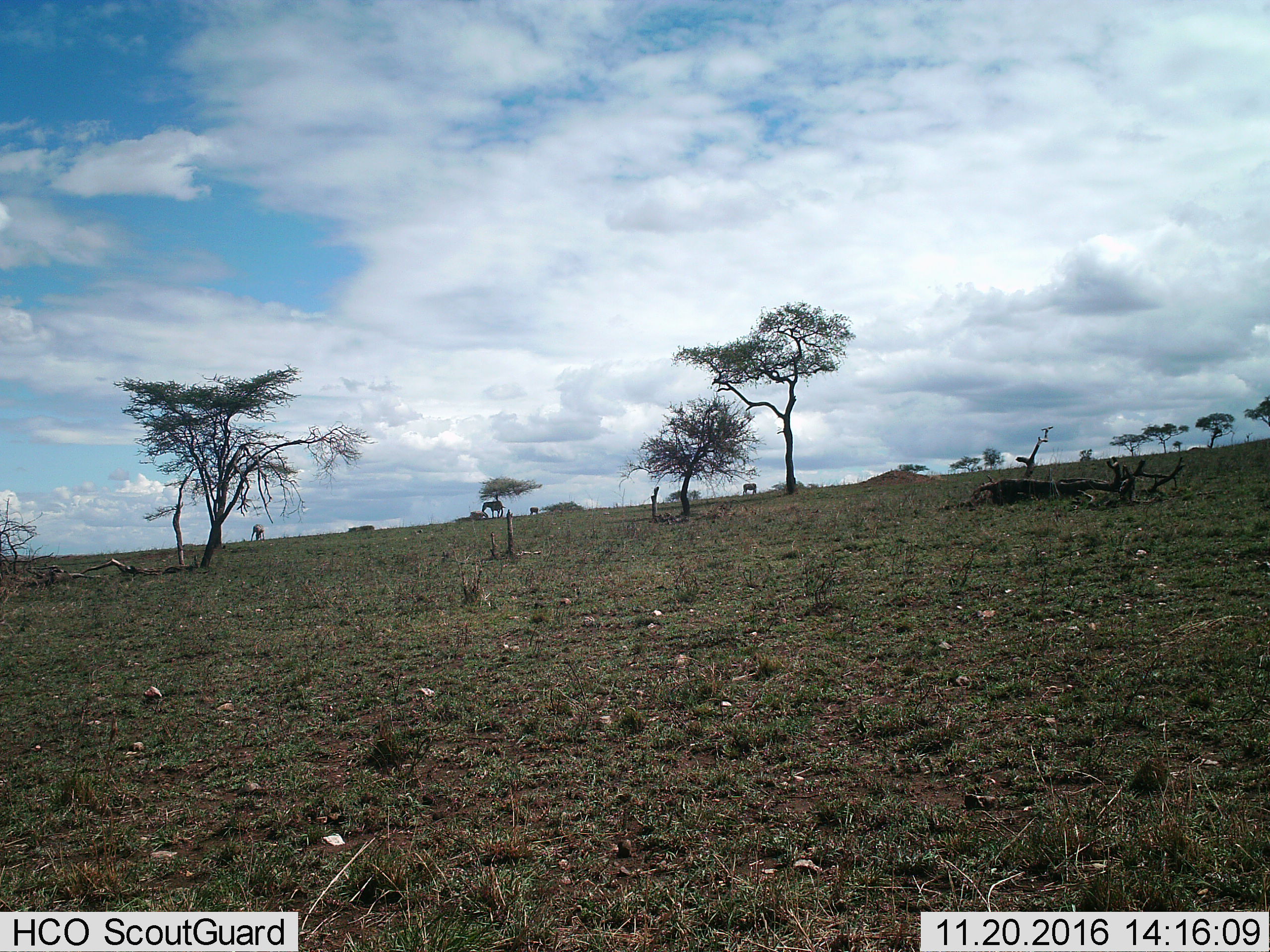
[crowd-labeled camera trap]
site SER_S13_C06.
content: unidentified animal